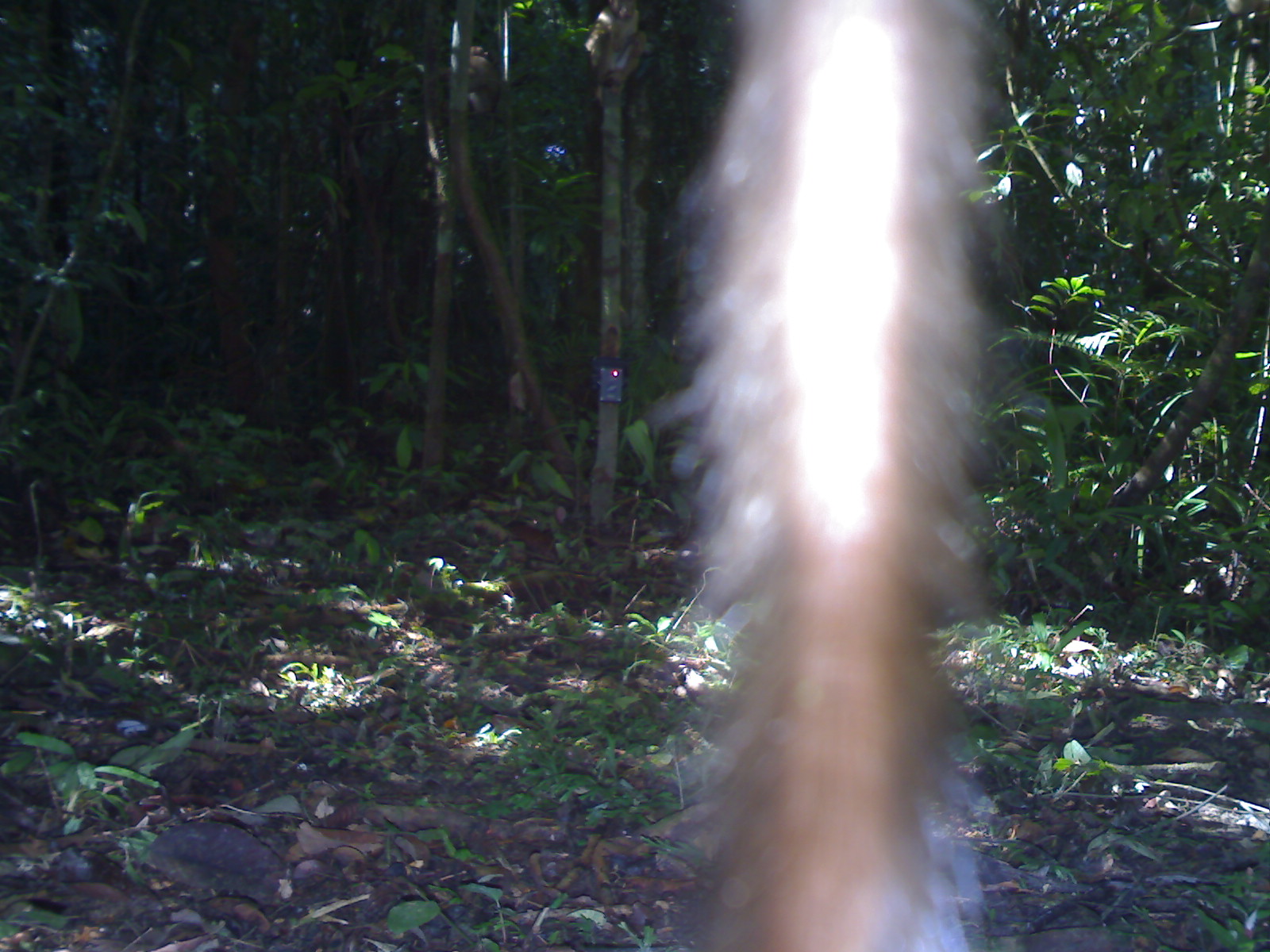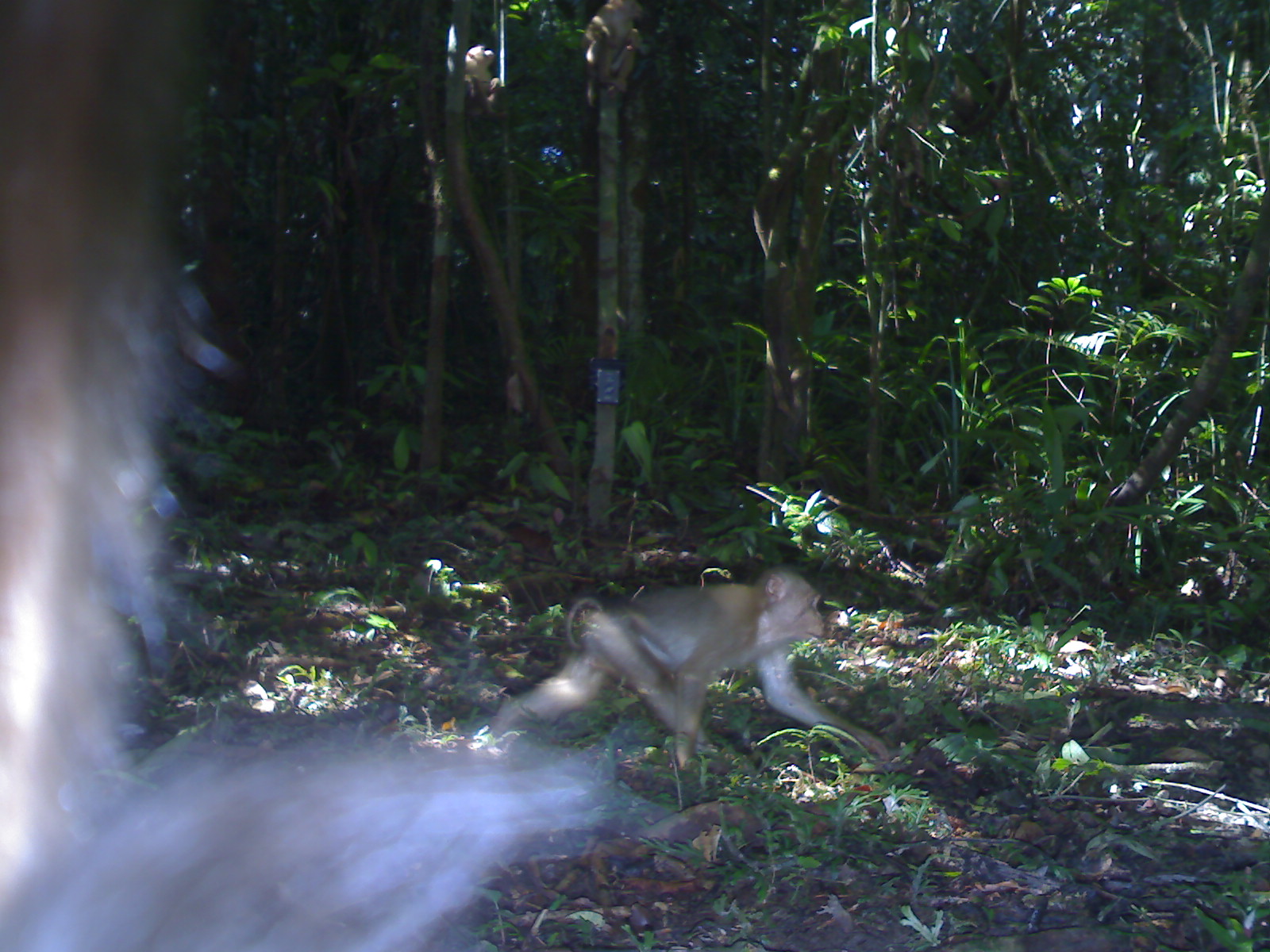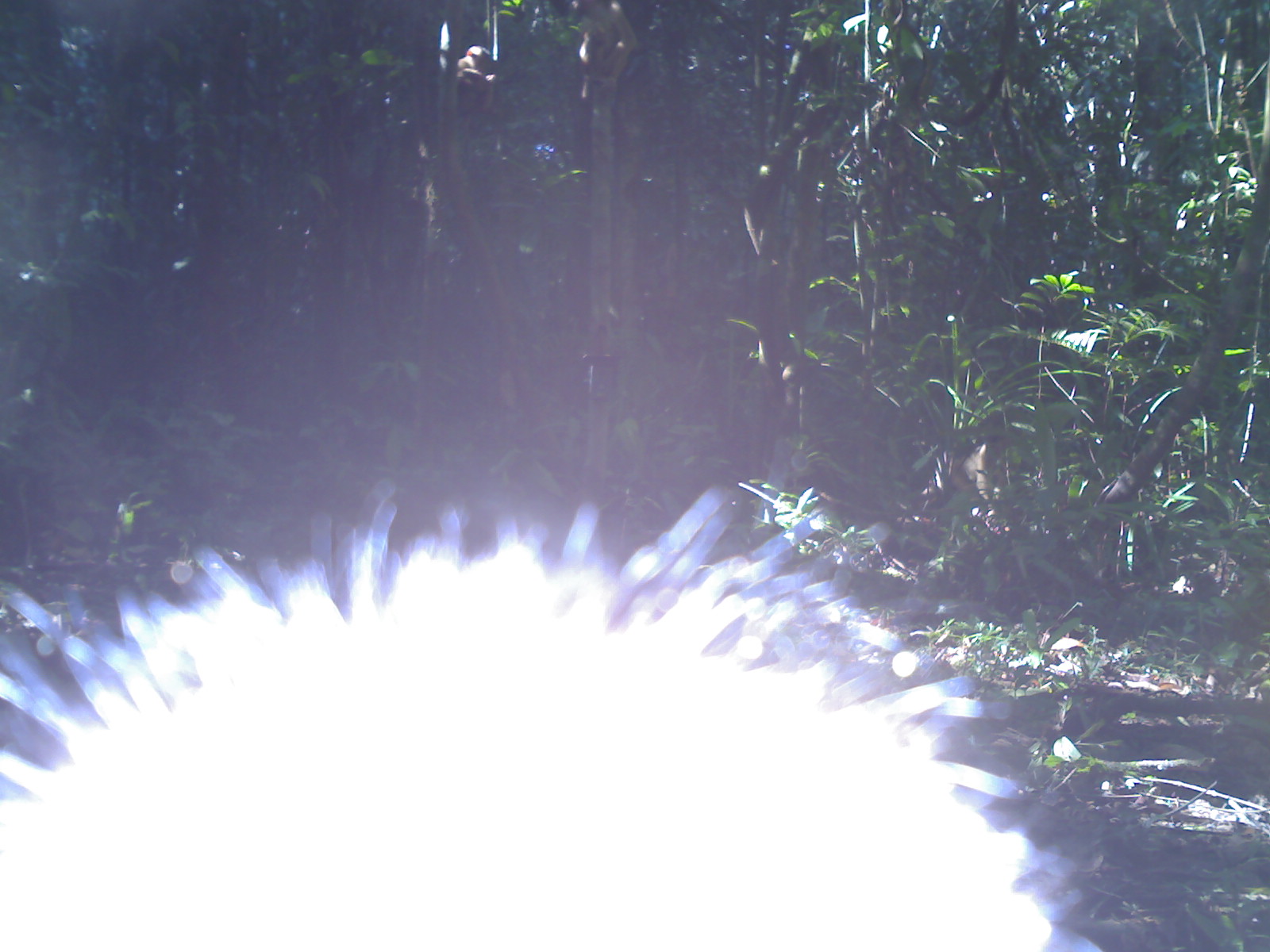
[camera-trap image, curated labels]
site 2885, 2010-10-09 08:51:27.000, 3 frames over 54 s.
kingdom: Animalia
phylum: Chordata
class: Mammalia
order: Primates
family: Cercopithecidae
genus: Macaca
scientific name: Macaca nemestrina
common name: southern pig-tailed macaque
Macaca nemestrina (southern pig-tailed macaque), count 1.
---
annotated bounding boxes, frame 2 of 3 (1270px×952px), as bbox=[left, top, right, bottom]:
macaca nemestrina: bbox=[0, 3, 632, 948]; bbox=[489, 562, 893, 764]; bbox=[578, 0, 651, 110]; bbox=[946, 44, 996, 121]; bbox=[460, 45, 503, 118]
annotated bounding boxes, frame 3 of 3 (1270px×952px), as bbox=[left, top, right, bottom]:
macaca nemestrina: bbox=[0, 487, 1066, 950]; bbox=[569, 0, 638, 102]; bbox=[935, 432, 1014, 508]; bbox=[452, 39, 498, 120]